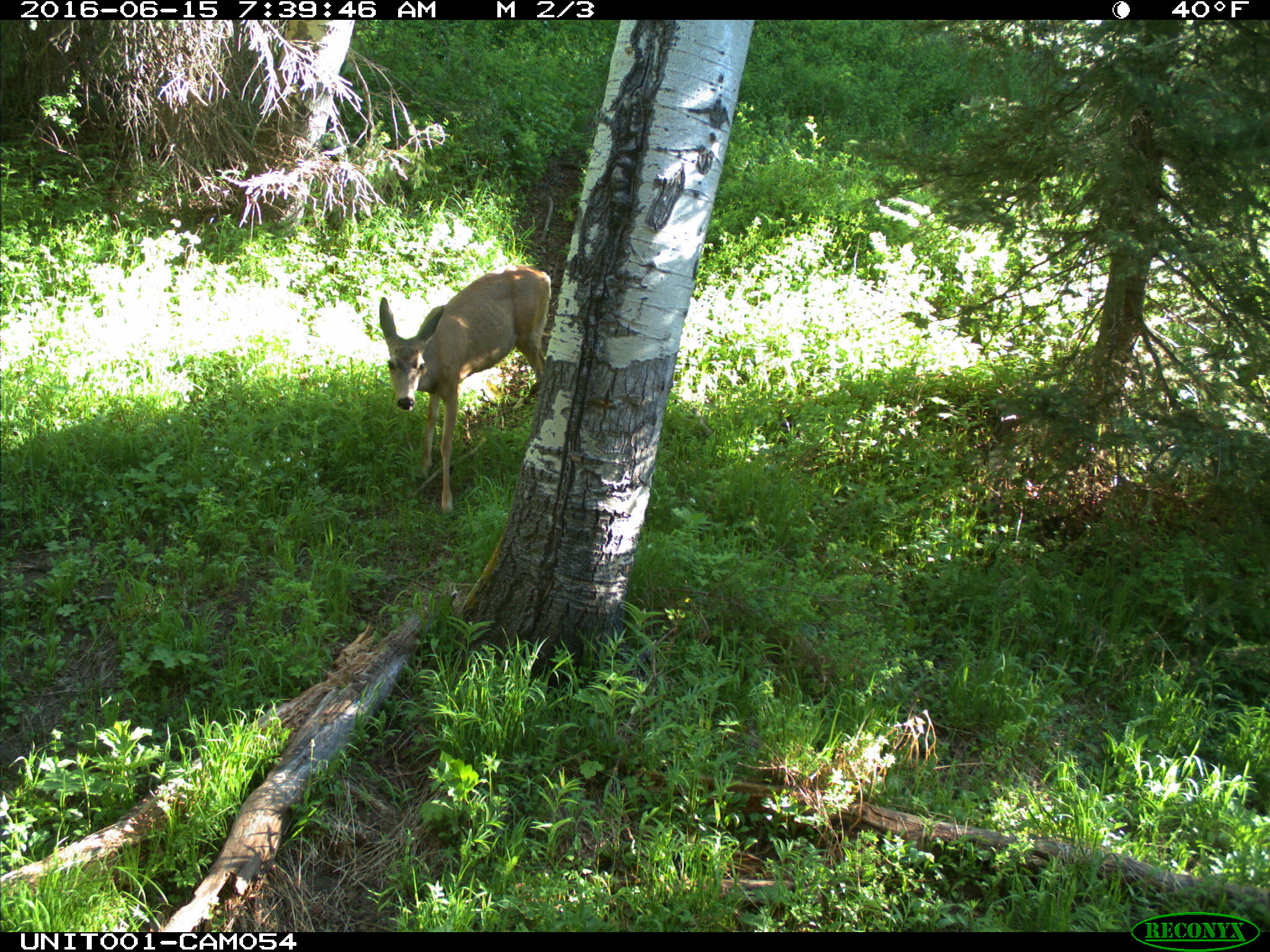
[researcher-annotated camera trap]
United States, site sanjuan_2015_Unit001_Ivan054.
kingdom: Animalia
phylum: Chordata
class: Mammalia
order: Artiodactyla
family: Cervidae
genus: Odocoileus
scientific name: Odocoileus hemionus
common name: mule deer